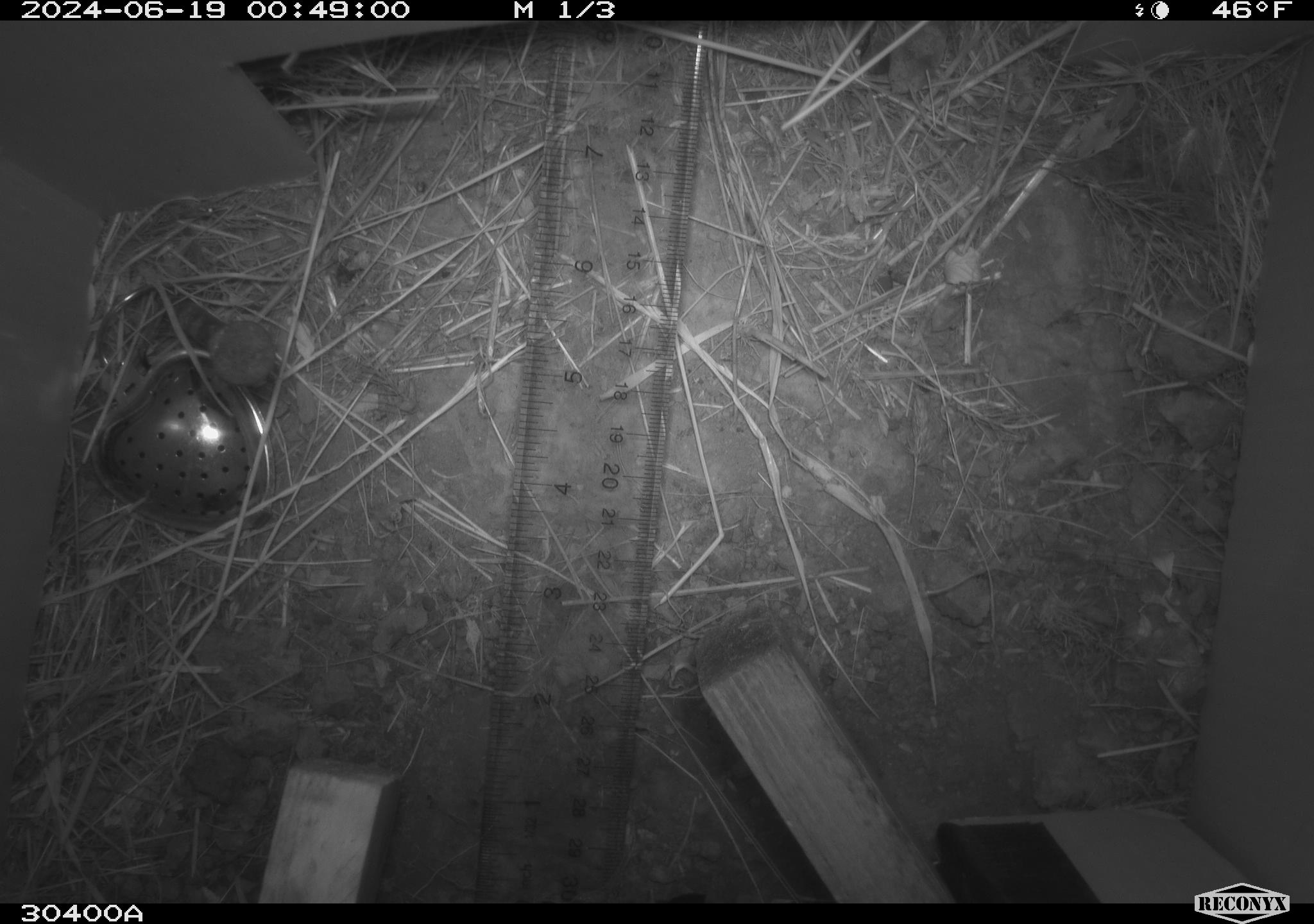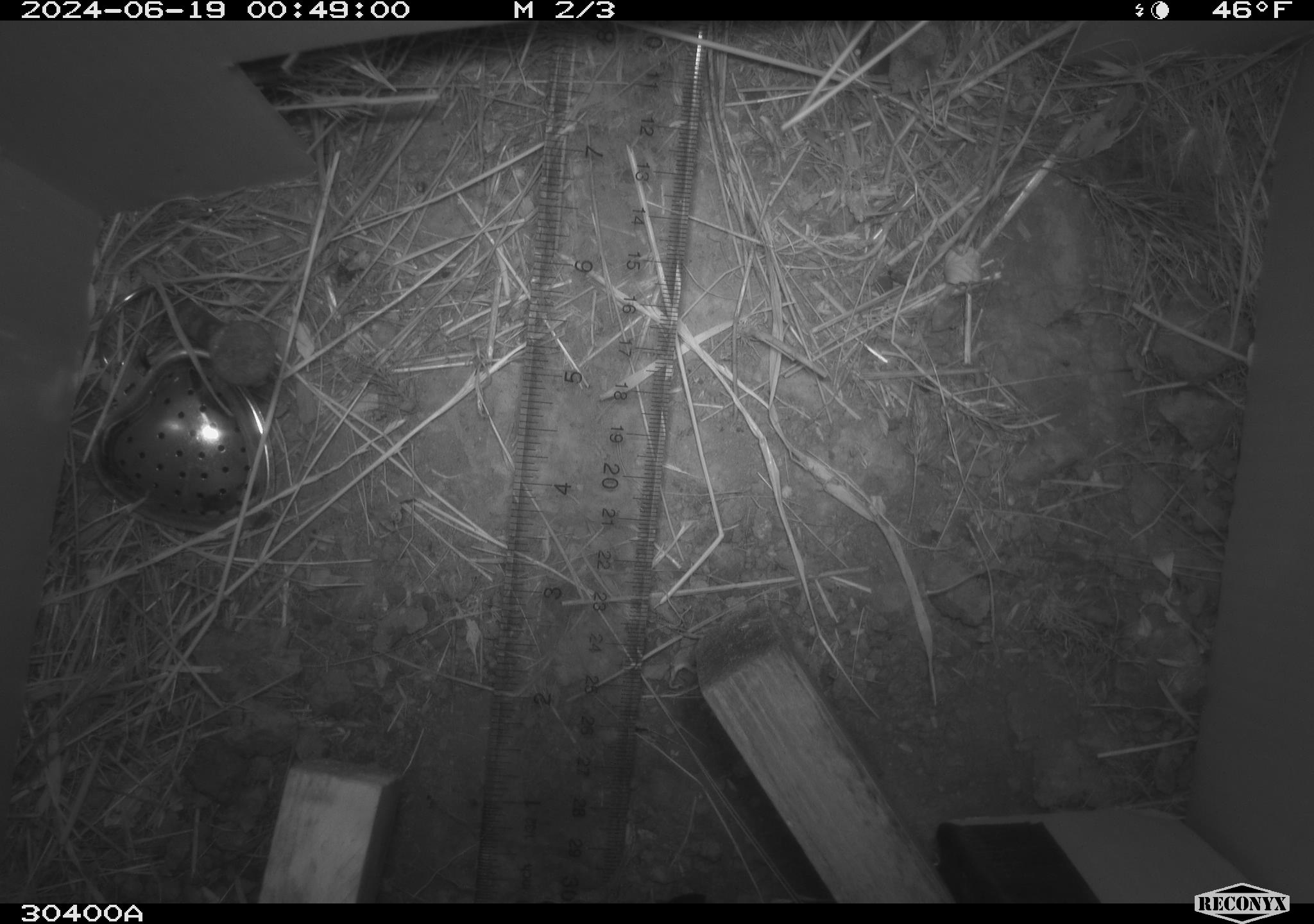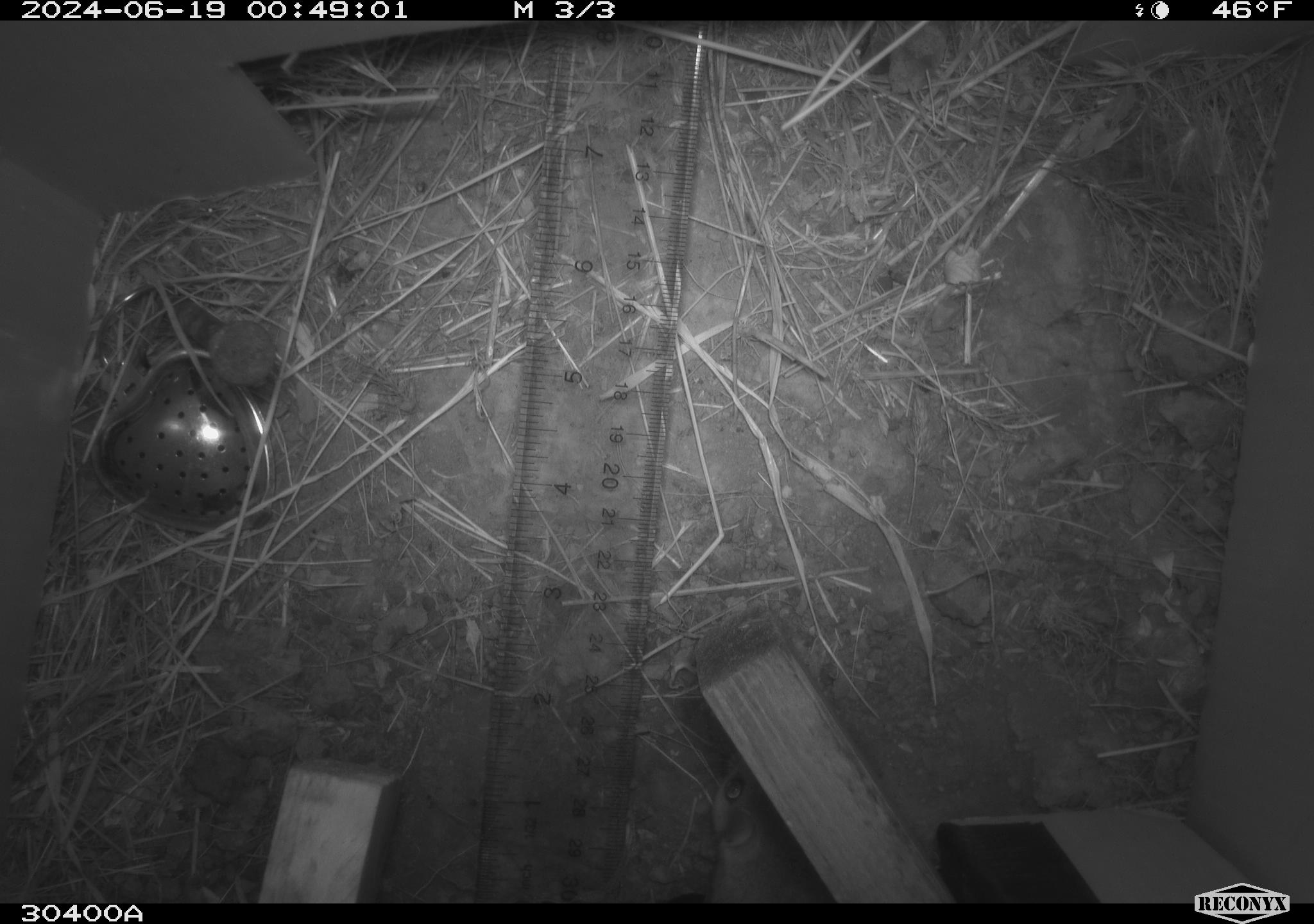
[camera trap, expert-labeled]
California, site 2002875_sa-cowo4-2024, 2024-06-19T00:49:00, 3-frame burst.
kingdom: Animalia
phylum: Chordata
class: Mammalia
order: Rodentia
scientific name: Rodentia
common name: rodent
Rodent (Rodentia).